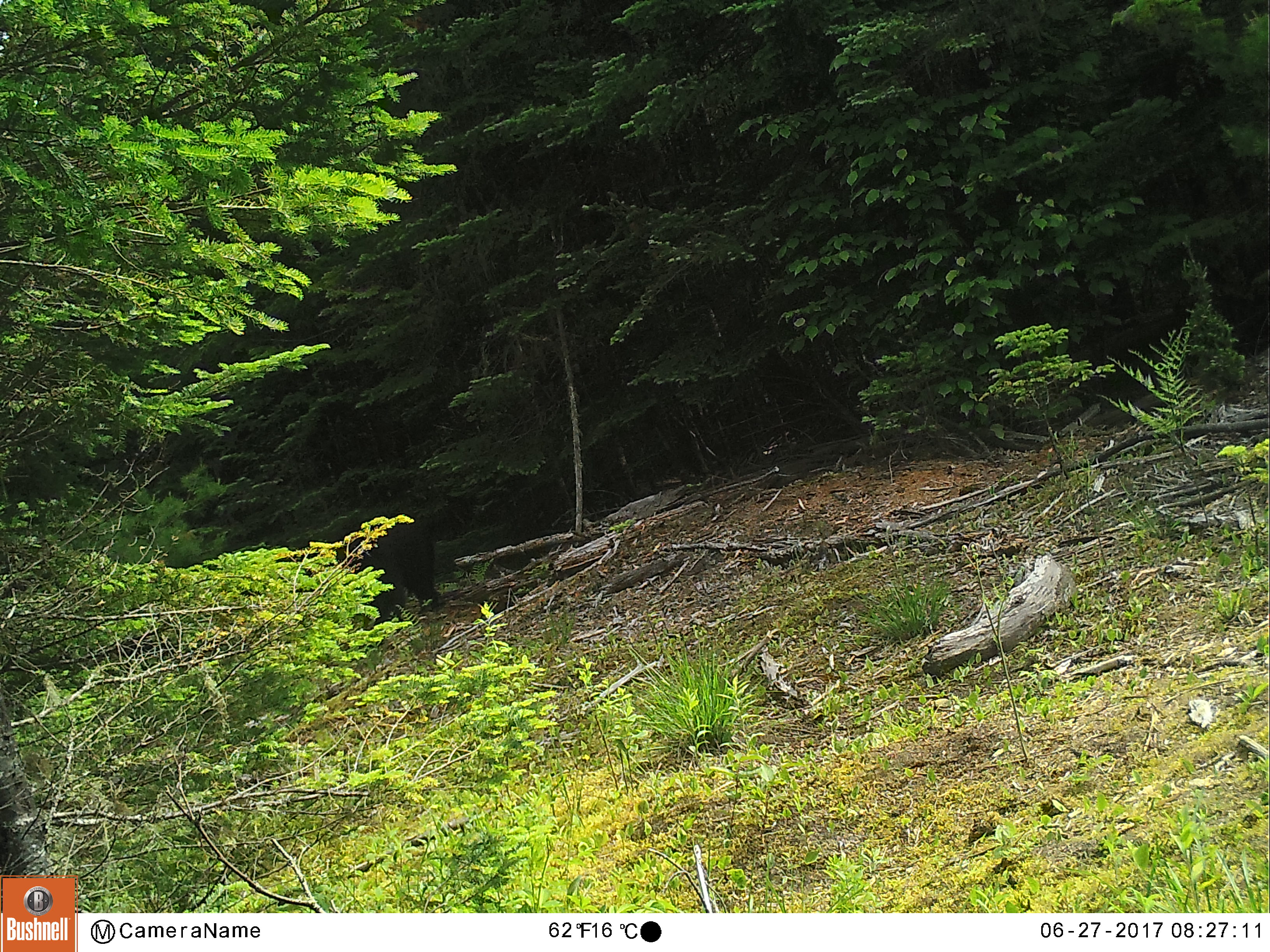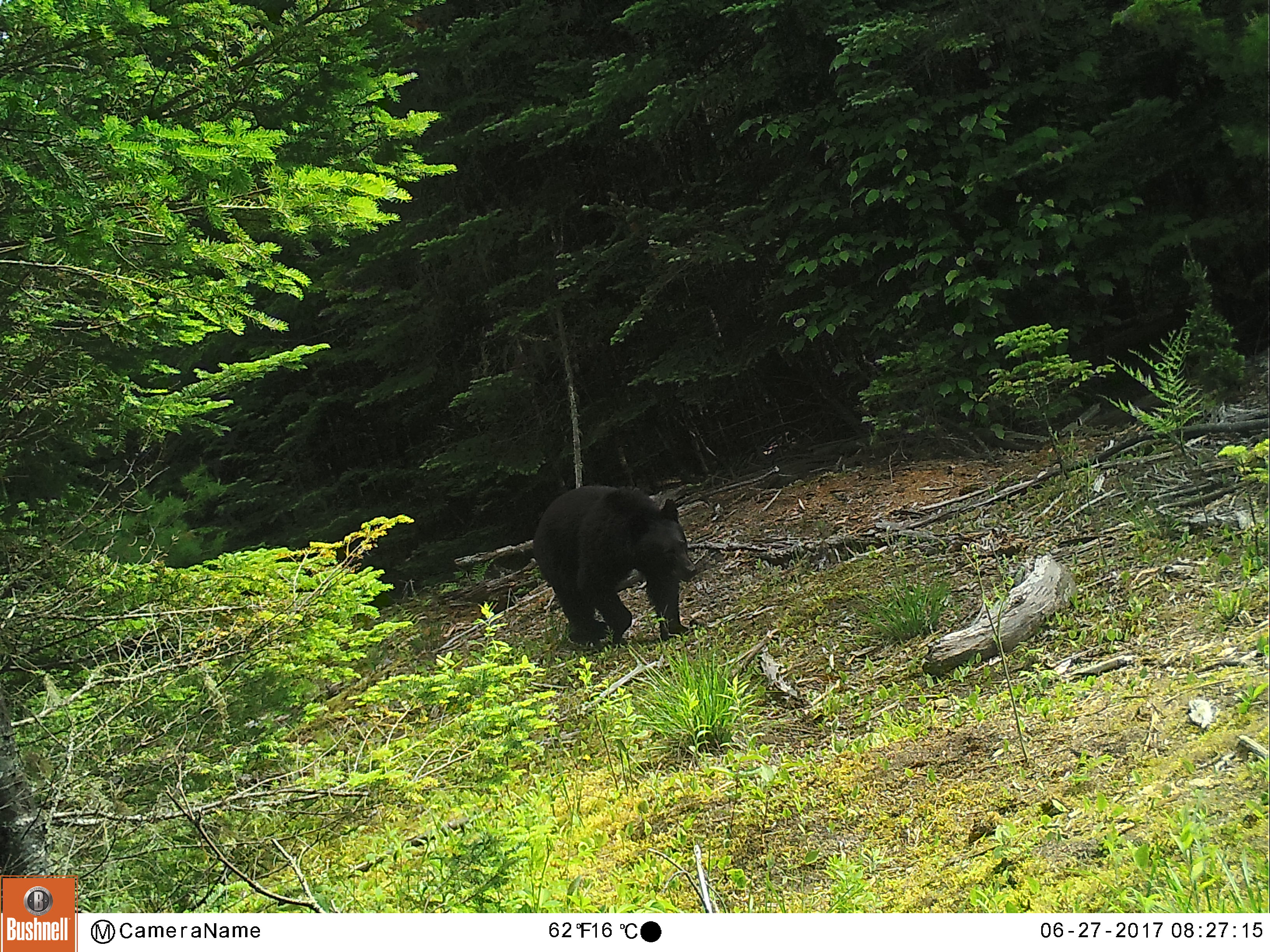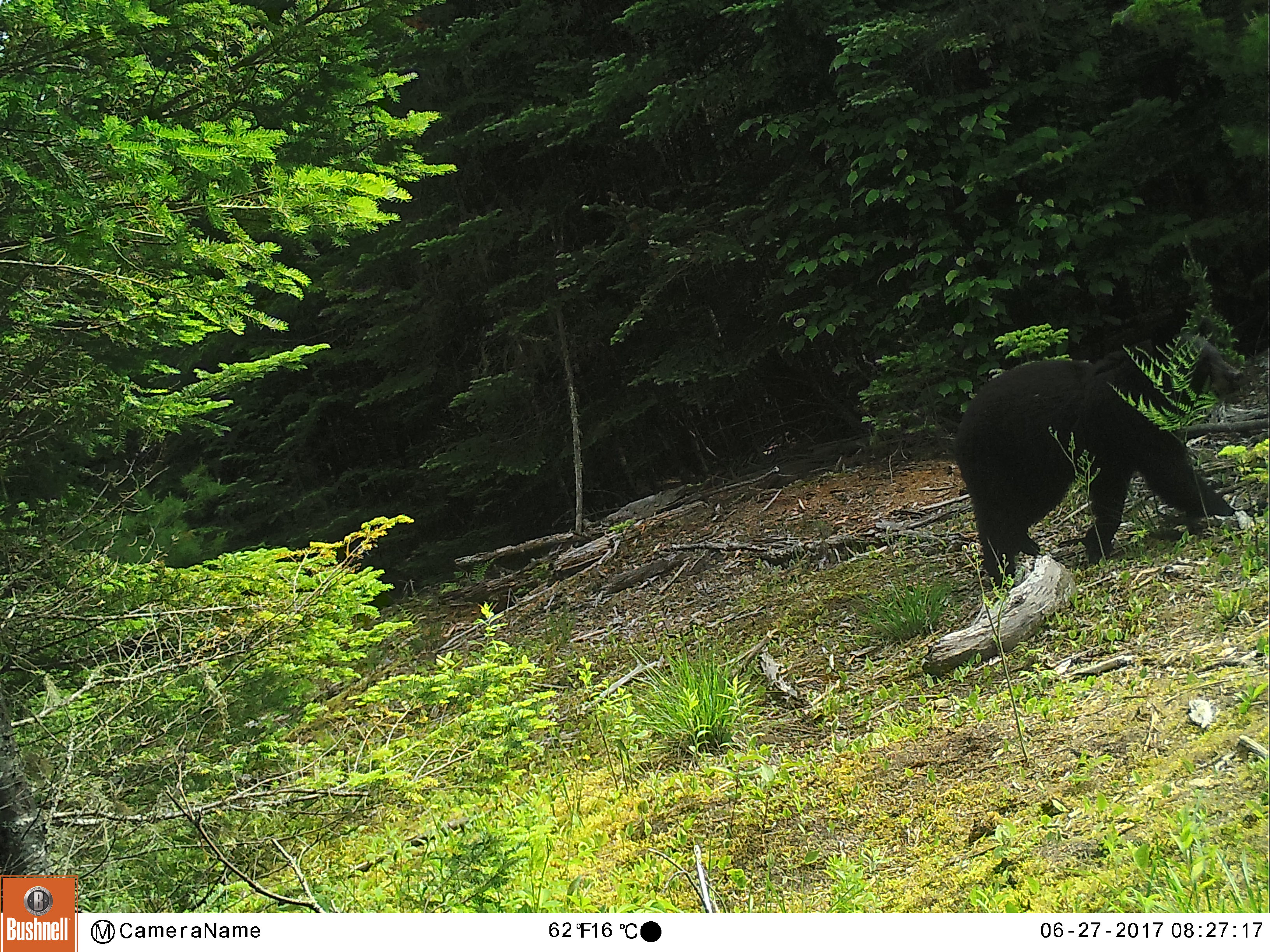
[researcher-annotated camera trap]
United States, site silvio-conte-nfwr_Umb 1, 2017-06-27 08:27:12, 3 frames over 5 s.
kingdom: Animalia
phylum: Chordata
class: Mammalia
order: Carnivora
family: Ursidae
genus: Ursus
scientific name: Ursus americanus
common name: black bear